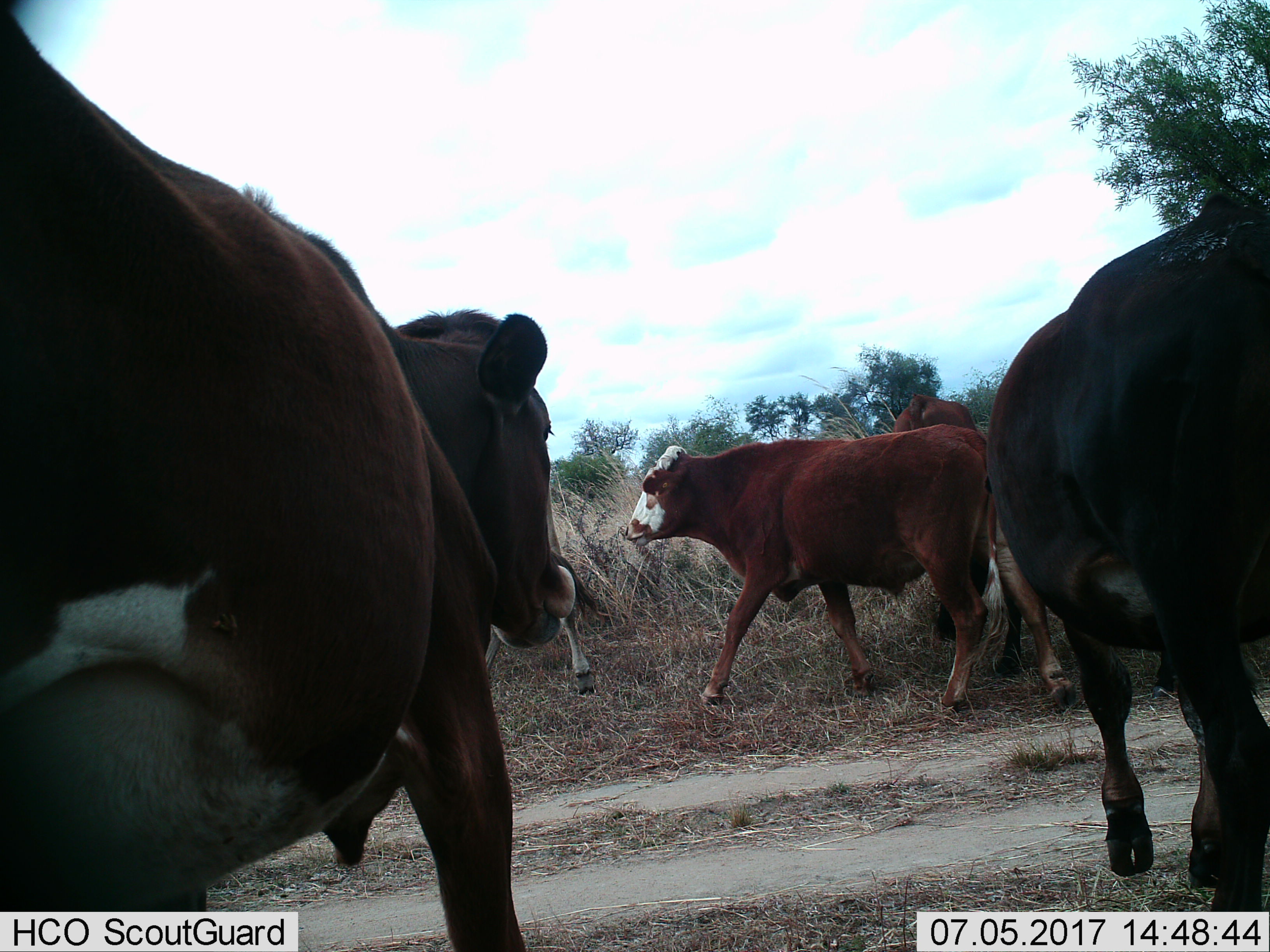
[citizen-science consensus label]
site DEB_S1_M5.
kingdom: Animalia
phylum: Chordata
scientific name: Vertebrata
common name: domestic animal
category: domesticanimal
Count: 5.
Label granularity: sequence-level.